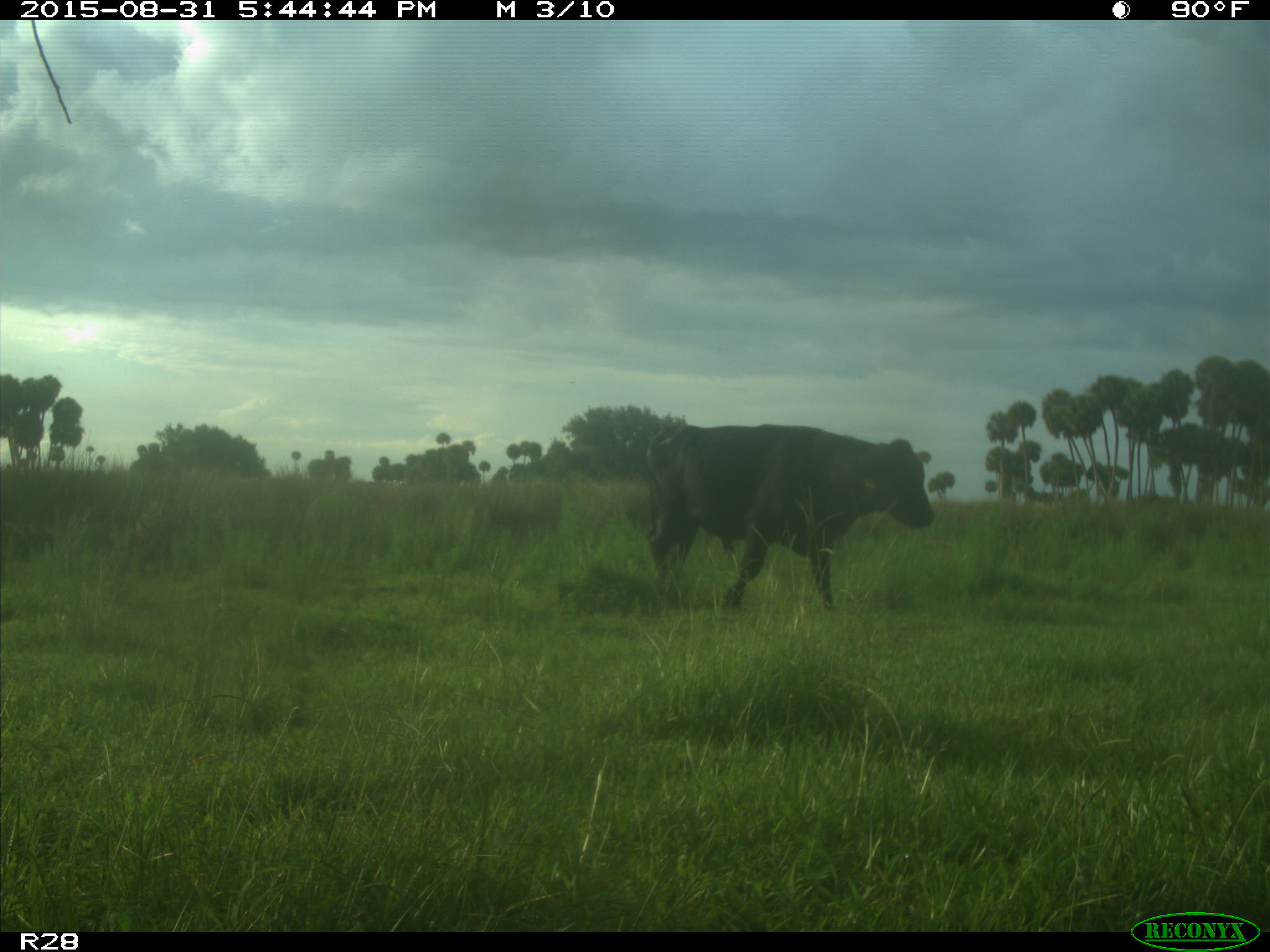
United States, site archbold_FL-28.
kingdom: Animalia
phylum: Chordata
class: Mammalia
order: Artiodactyla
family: Bovidae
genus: Bos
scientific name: Bos taurus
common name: domestic cow